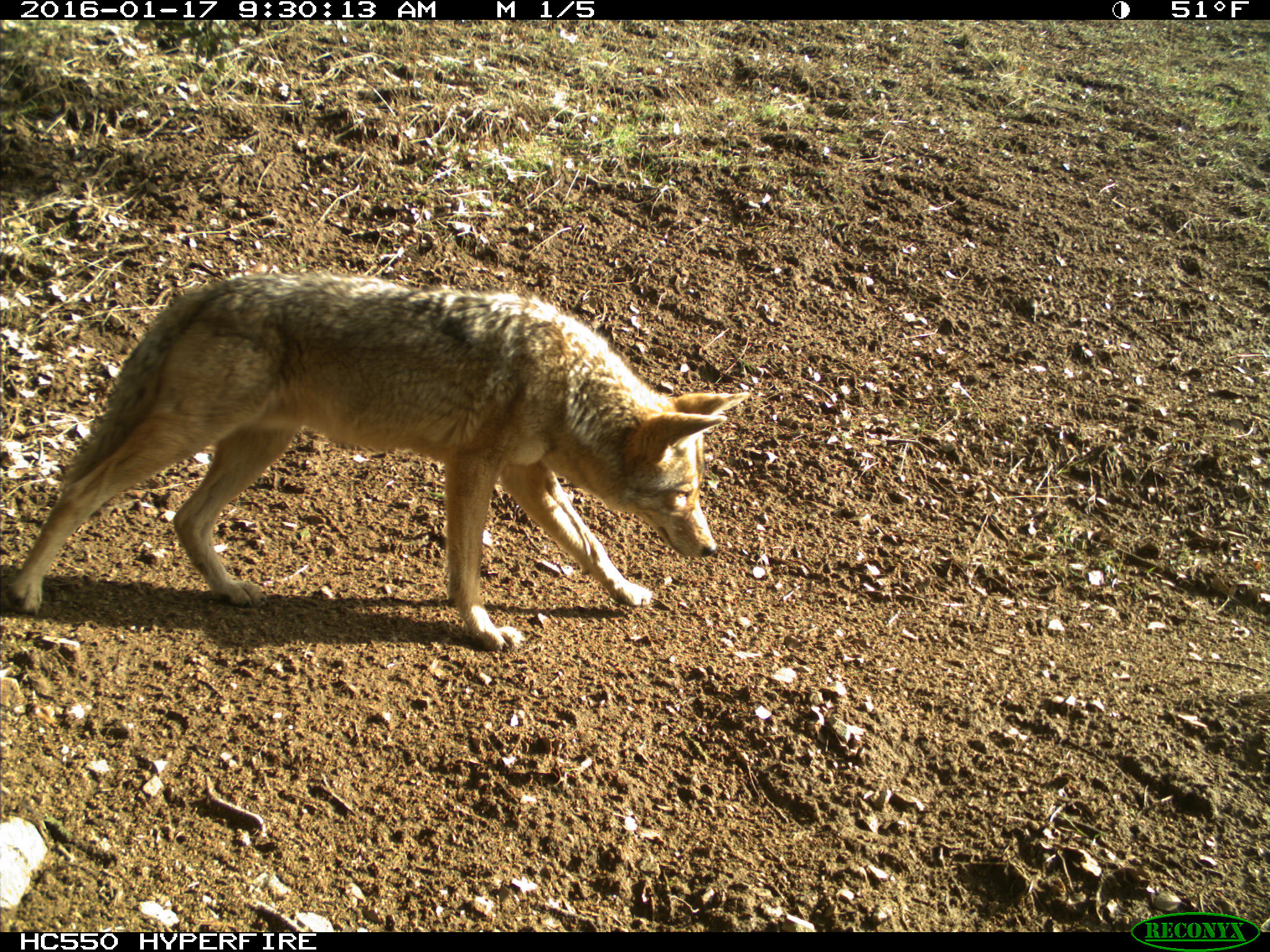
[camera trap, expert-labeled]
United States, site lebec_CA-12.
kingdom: Animalia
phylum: Chordata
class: Mammalia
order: Carnivora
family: Canidae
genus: Canis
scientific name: Canis latrans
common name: coyote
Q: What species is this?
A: Canis latrans (coyote).